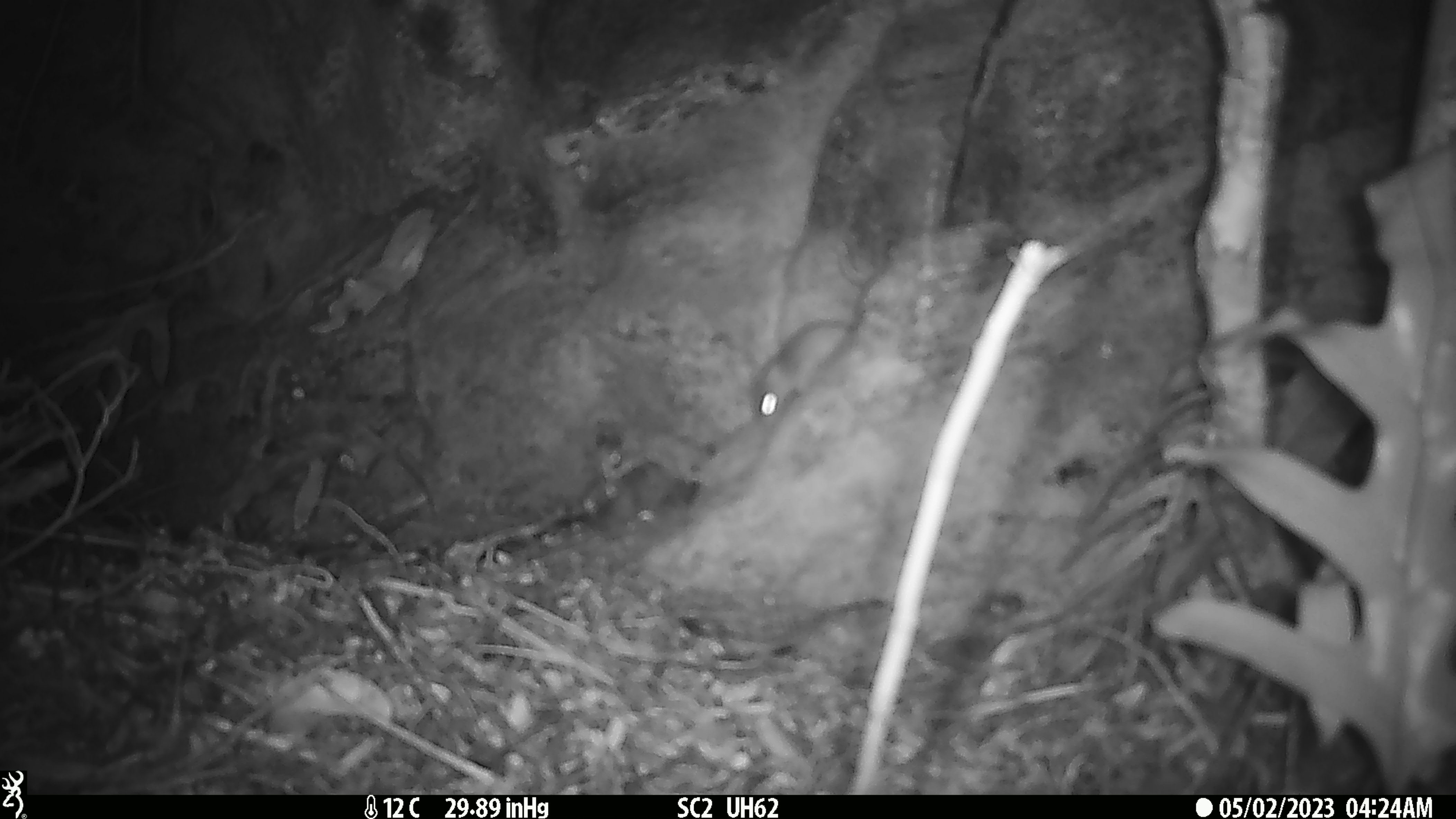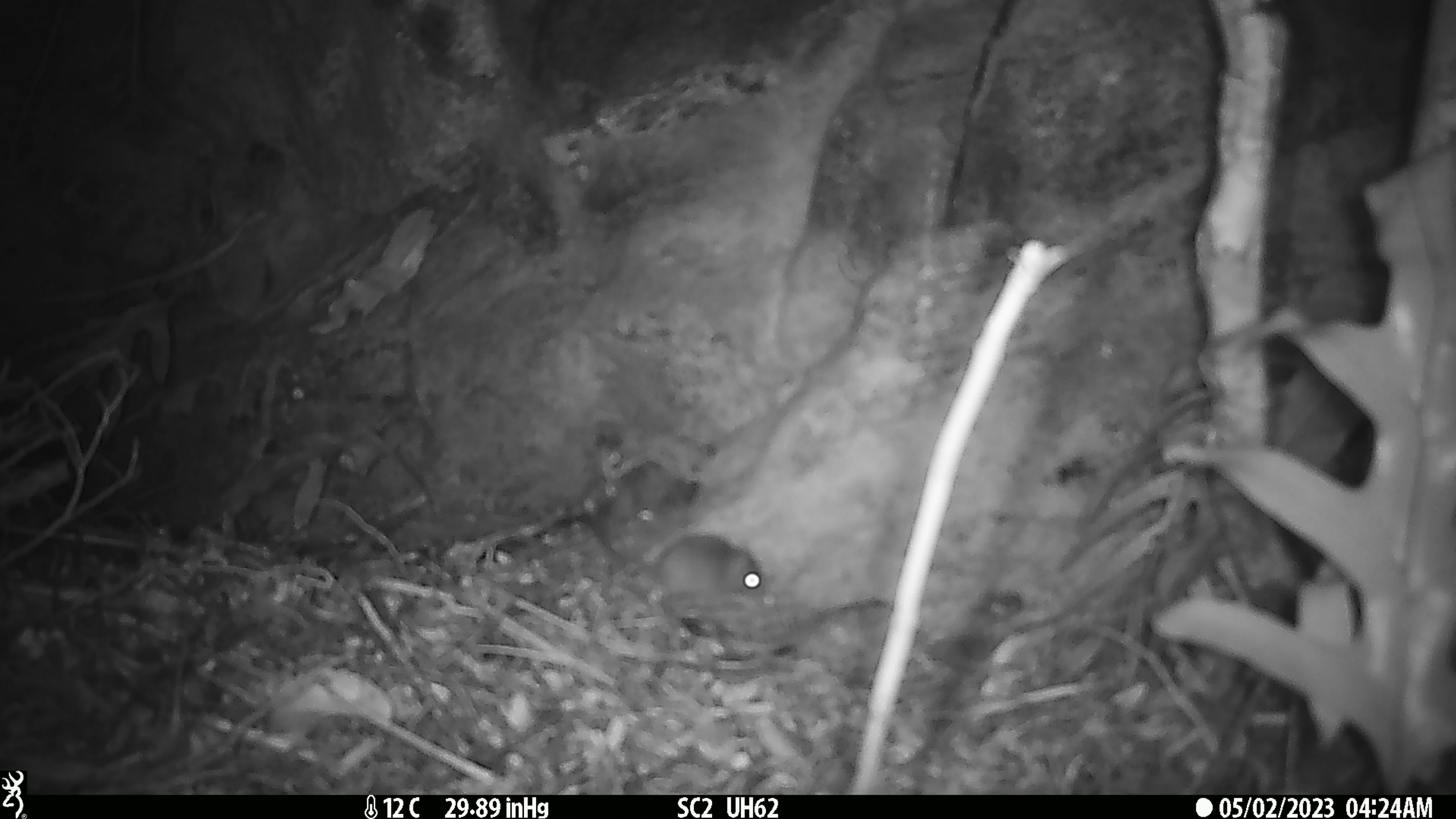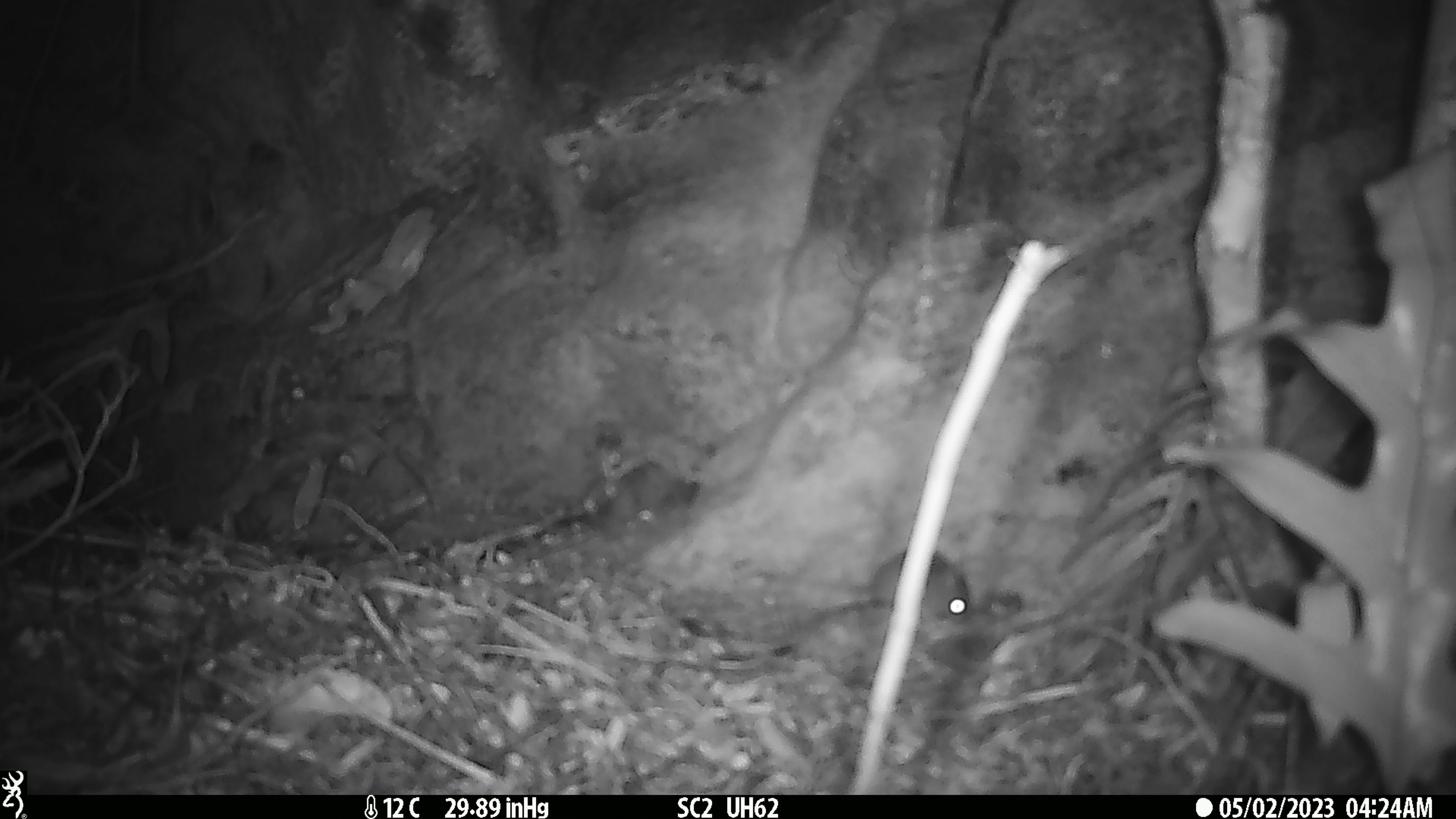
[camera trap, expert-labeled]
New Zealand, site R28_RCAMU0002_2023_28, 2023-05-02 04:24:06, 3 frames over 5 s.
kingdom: Animalia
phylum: Chordata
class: Mammalia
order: Rodentia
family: Muridae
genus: Mus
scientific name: Mus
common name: mouse